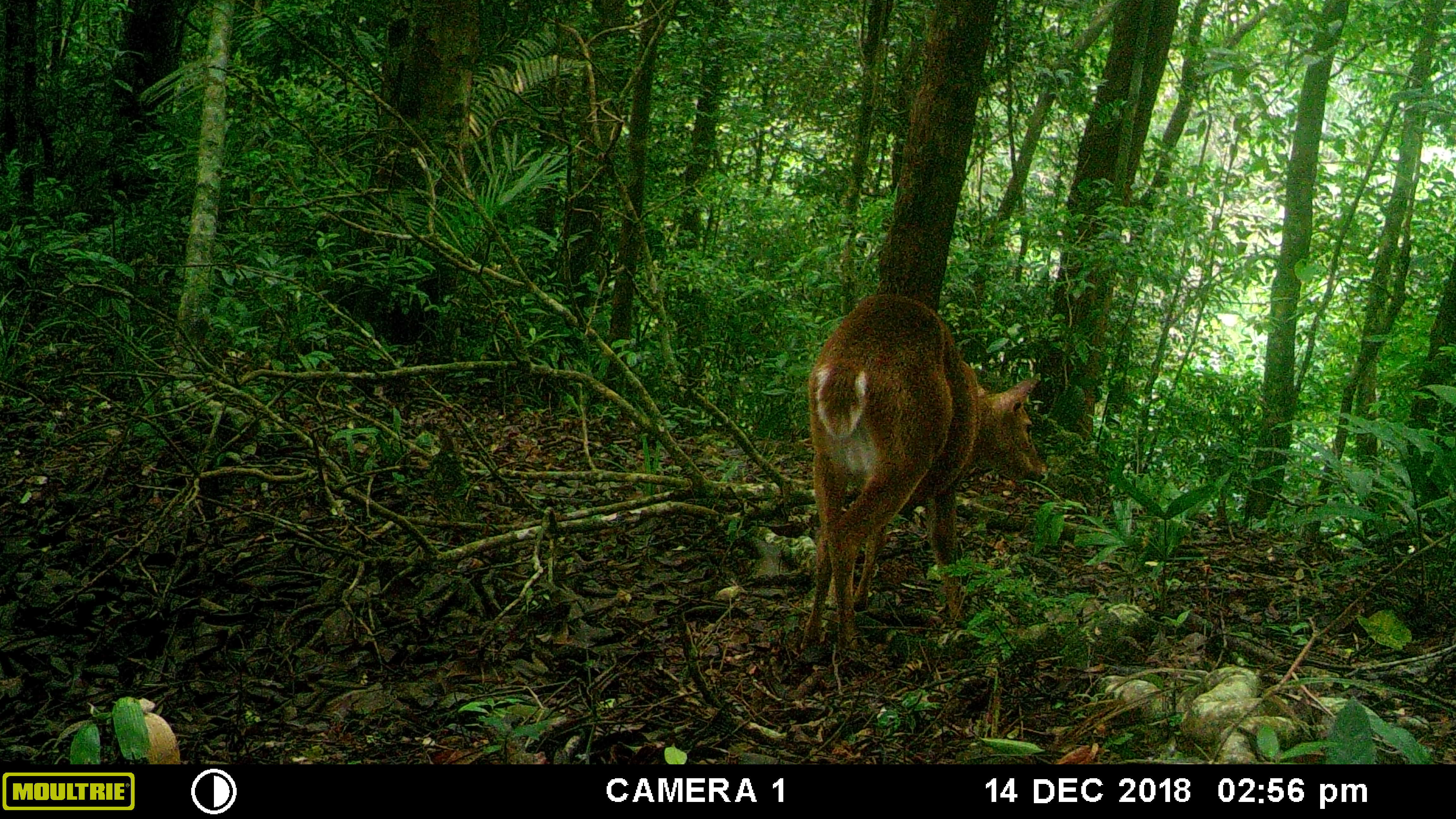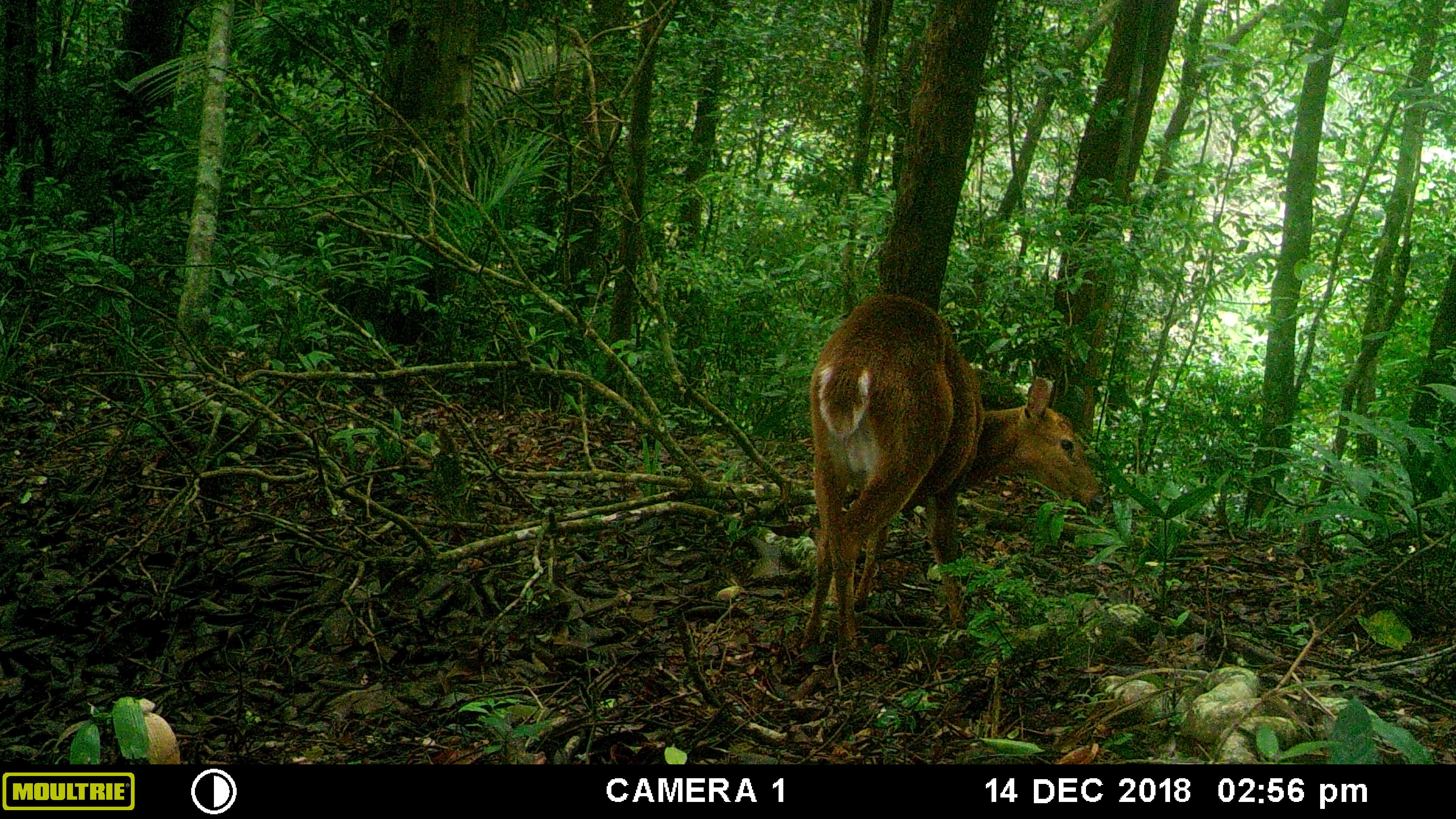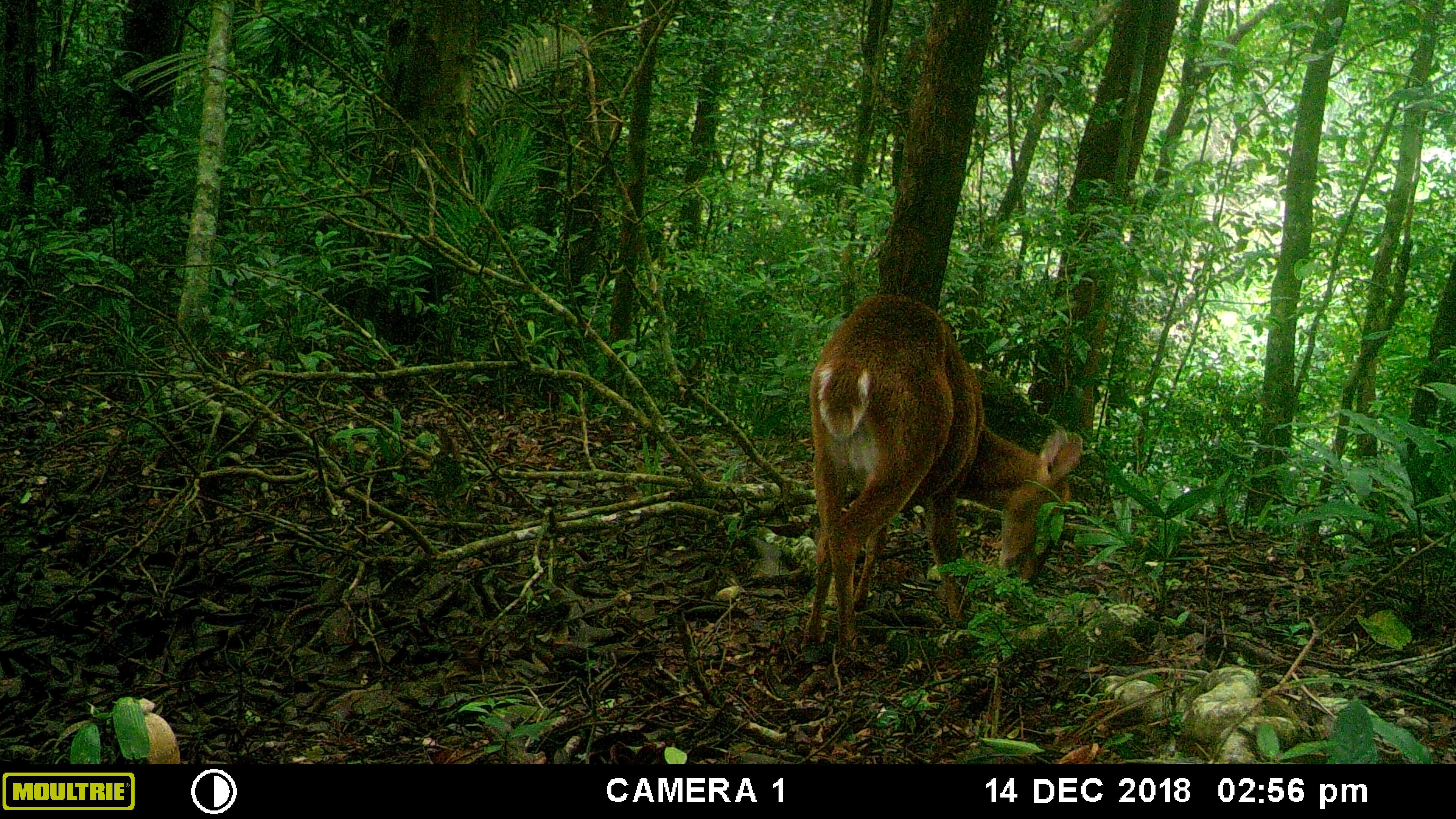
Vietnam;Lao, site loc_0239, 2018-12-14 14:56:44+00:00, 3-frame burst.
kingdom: Animalia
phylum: Chordata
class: Mammalia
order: Artiodactyla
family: Cervidae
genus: Muntiacus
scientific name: Muntiacus vuquangensis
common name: large-antlered muntjac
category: large antlered muntjac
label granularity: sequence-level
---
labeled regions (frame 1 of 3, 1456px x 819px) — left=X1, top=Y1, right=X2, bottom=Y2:
large antlered muntjac: left=797, top=290, right=1049, bottom=669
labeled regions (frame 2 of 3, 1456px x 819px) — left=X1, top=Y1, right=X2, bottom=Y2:
large antlered muntjac: left=797, top=290, right=1103, bottom=669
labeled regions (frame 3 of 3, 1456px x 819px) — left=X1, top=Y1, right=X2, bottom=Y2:
large antlered muntjac: left=797, top=290, right=1086, bottom=658